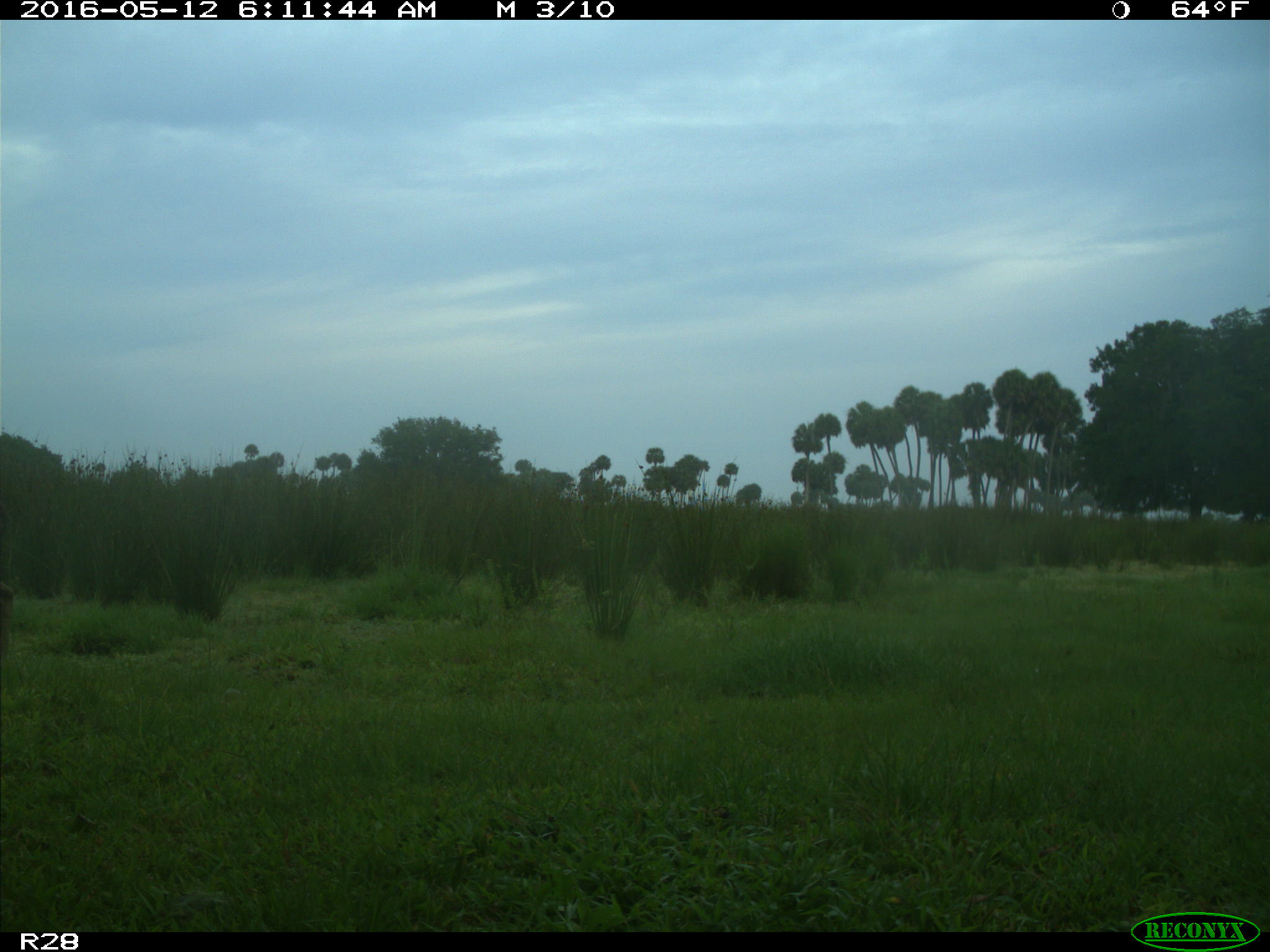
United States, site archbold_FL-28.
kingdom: Animalia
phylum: Chordata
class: Mammalia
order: Artiodactyla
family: Cervidae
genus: Odocoileus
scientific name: Odocoileus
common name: deer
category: unidentified deer